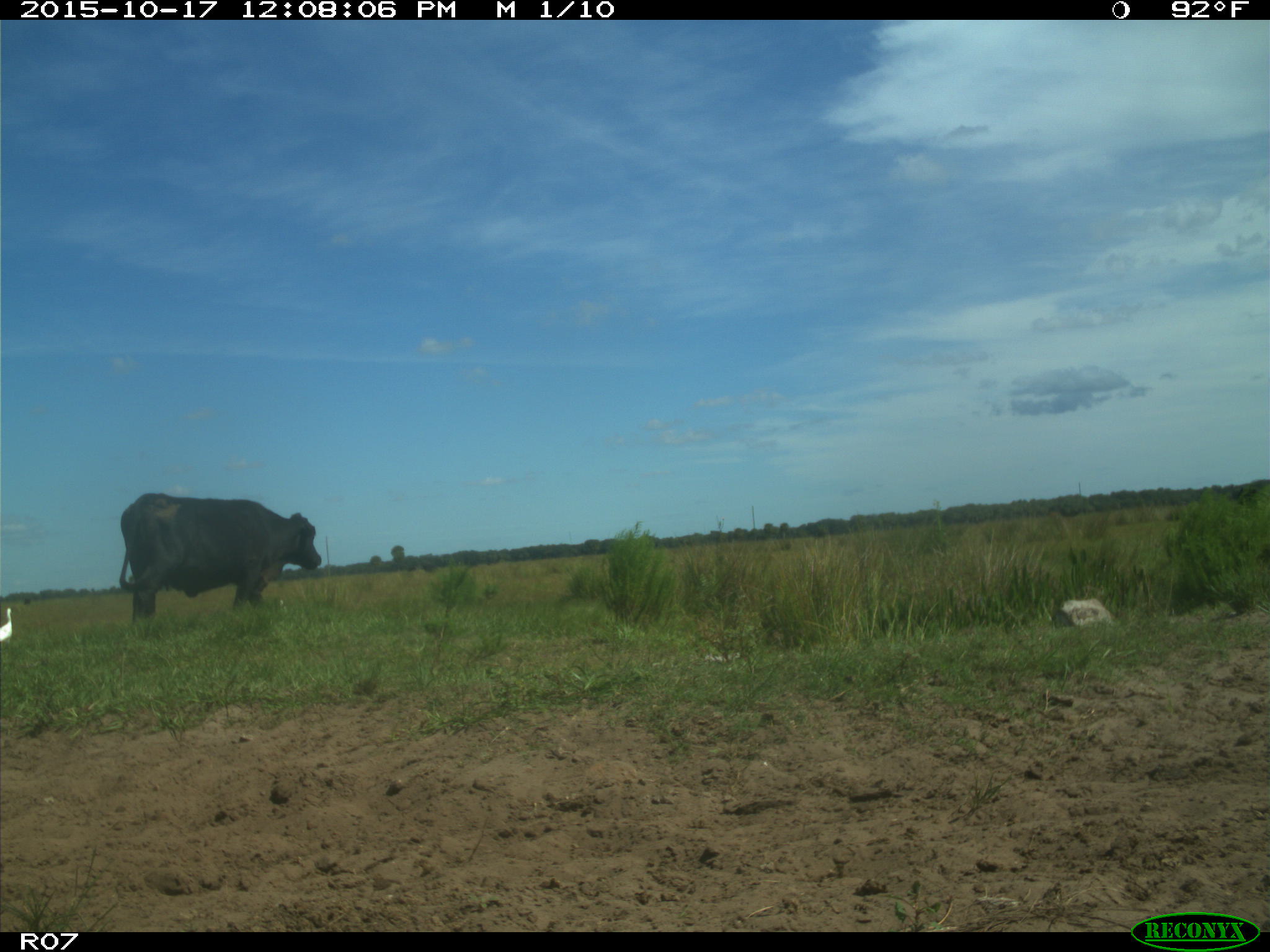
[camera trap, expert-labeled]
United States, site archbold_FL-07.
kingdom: Animalia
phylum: Chordata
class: Mammalia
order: Artiodactyla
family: Bovidae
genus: Bos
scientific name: Bos taurus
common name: domestic cow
Bos taurus (domestic cow).